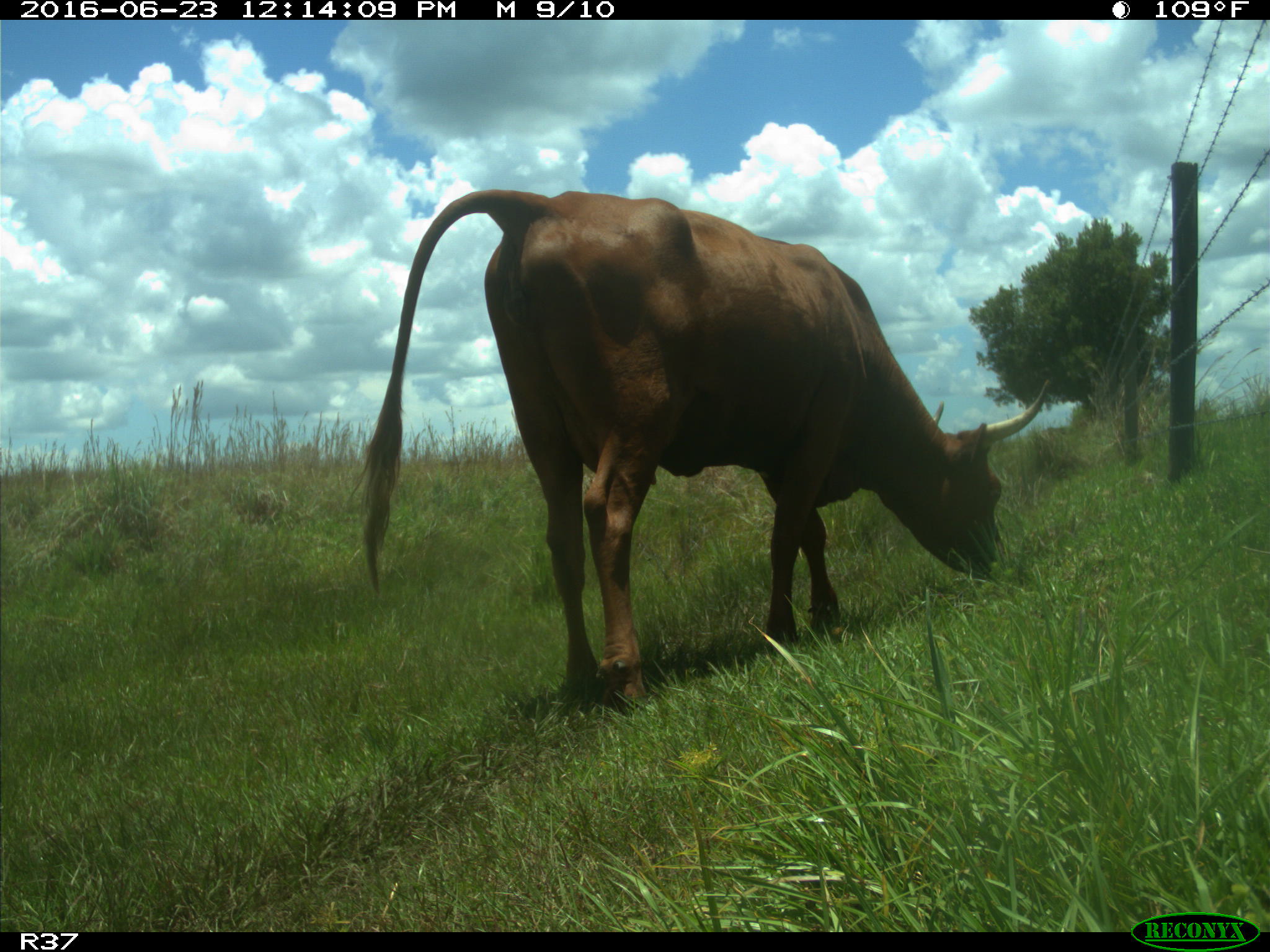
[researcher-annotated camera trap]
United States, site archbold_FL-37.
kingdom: Animalia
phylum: Chordata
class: Mammalia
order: Artiodactyla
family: Bovidae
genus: Bos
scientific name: Bos taurus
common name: domestic cow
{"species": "Bos taurus (domestic cow)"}